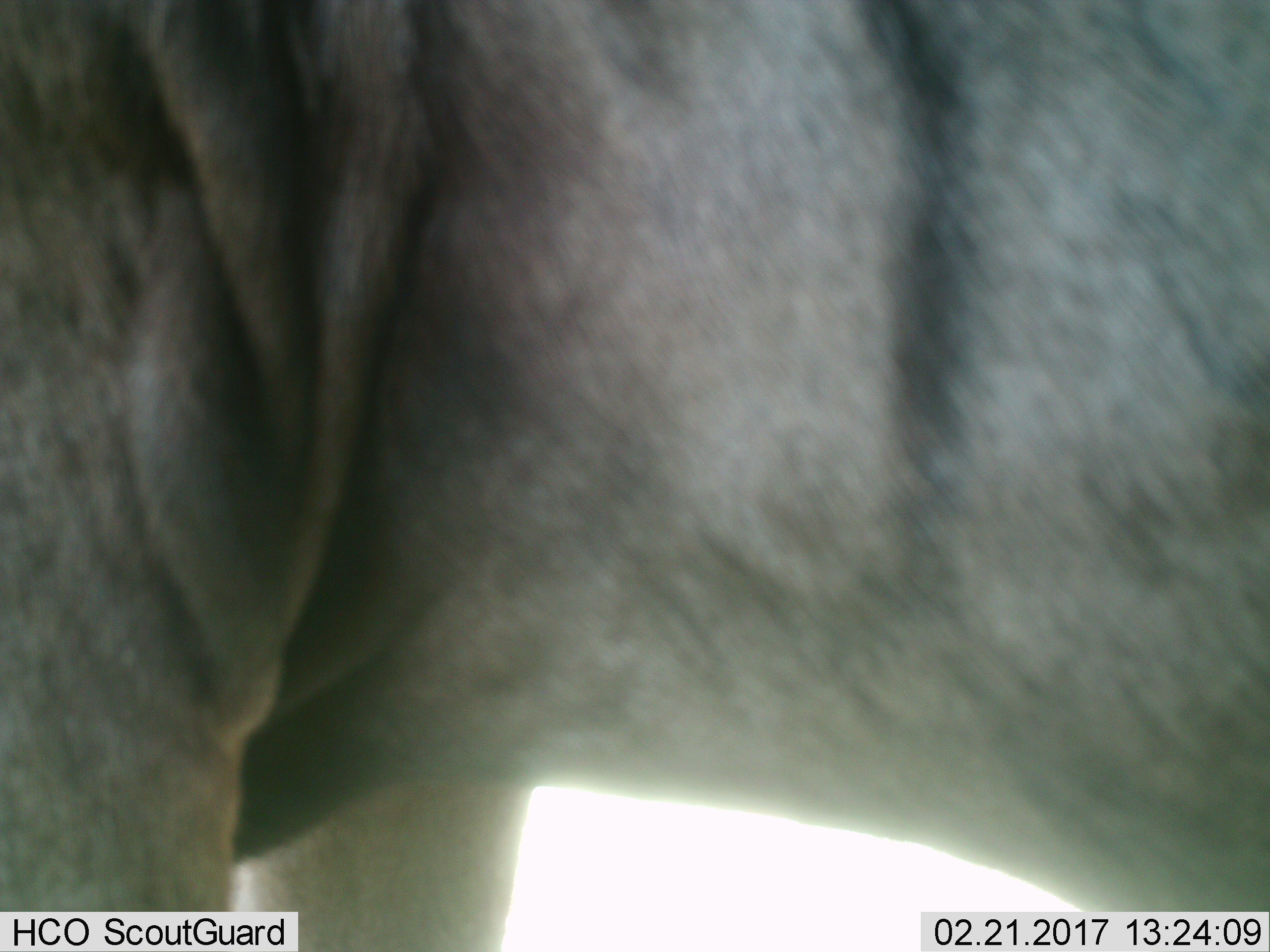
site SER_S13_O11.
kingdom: Animalia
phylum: Chordata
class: Mammalia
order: Artiodactyla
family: Bovidae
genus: Connochaetes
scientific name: Connochaetes taurinus taurinus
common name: blue wildebeest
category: wildebeestblue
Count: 1.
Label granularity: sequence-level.